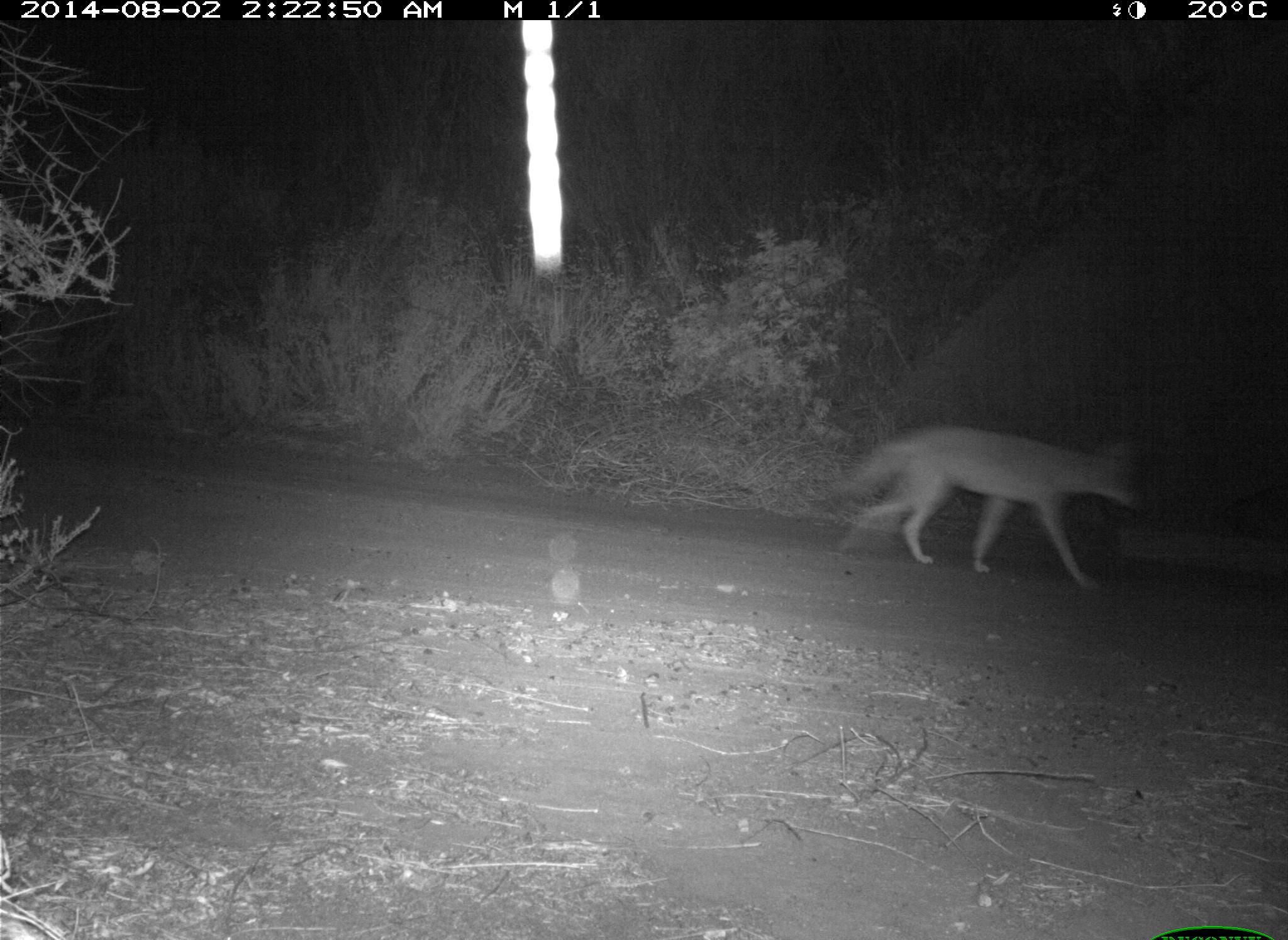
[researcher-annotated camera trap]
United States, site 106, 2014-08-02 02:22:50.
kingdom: Animalia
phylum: Chordata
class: Mammalia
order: Carnivora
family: Canidae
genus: Canis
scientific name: Canis latrans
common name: coyote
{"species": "coyote (Canis latrans)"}